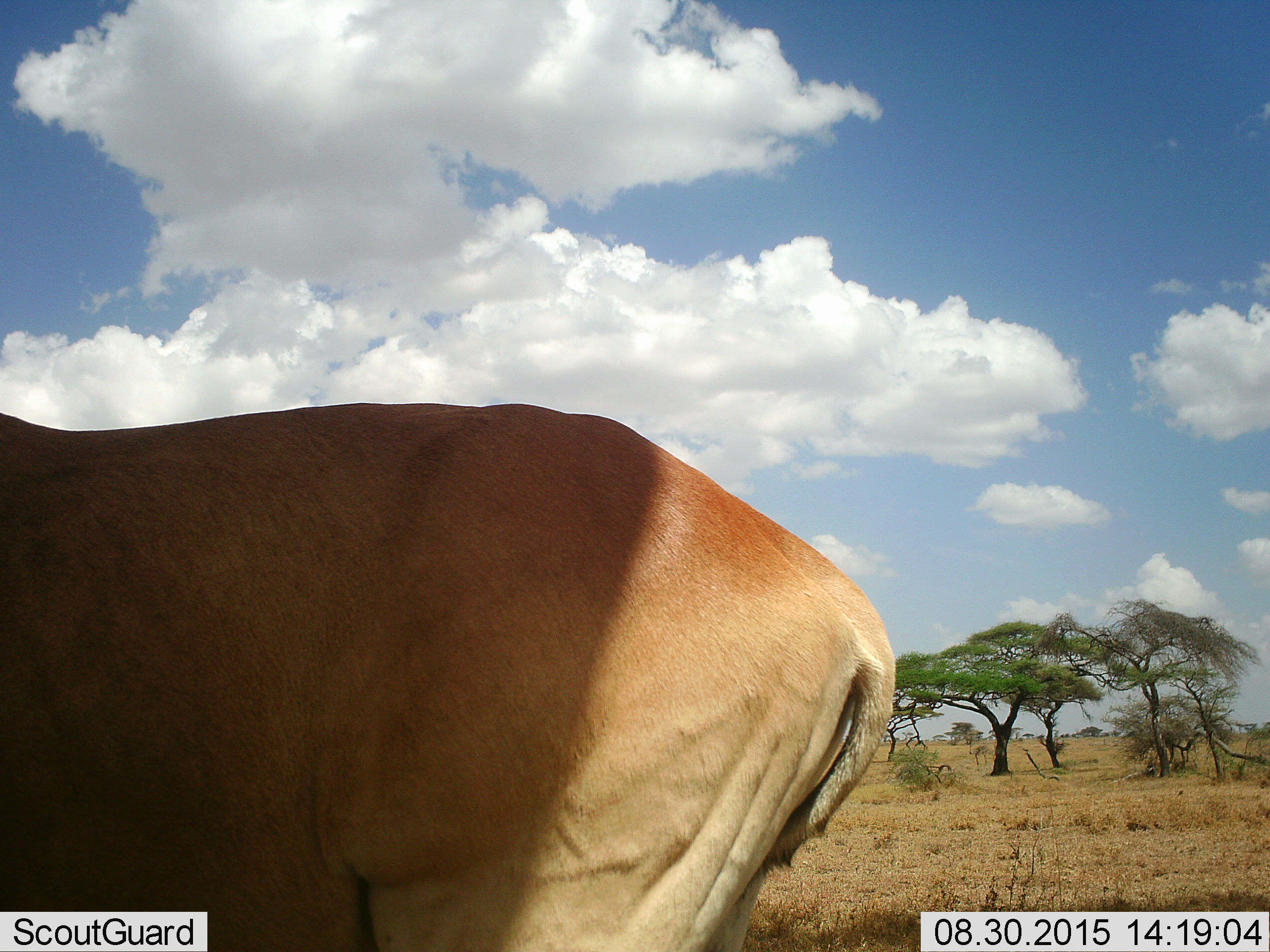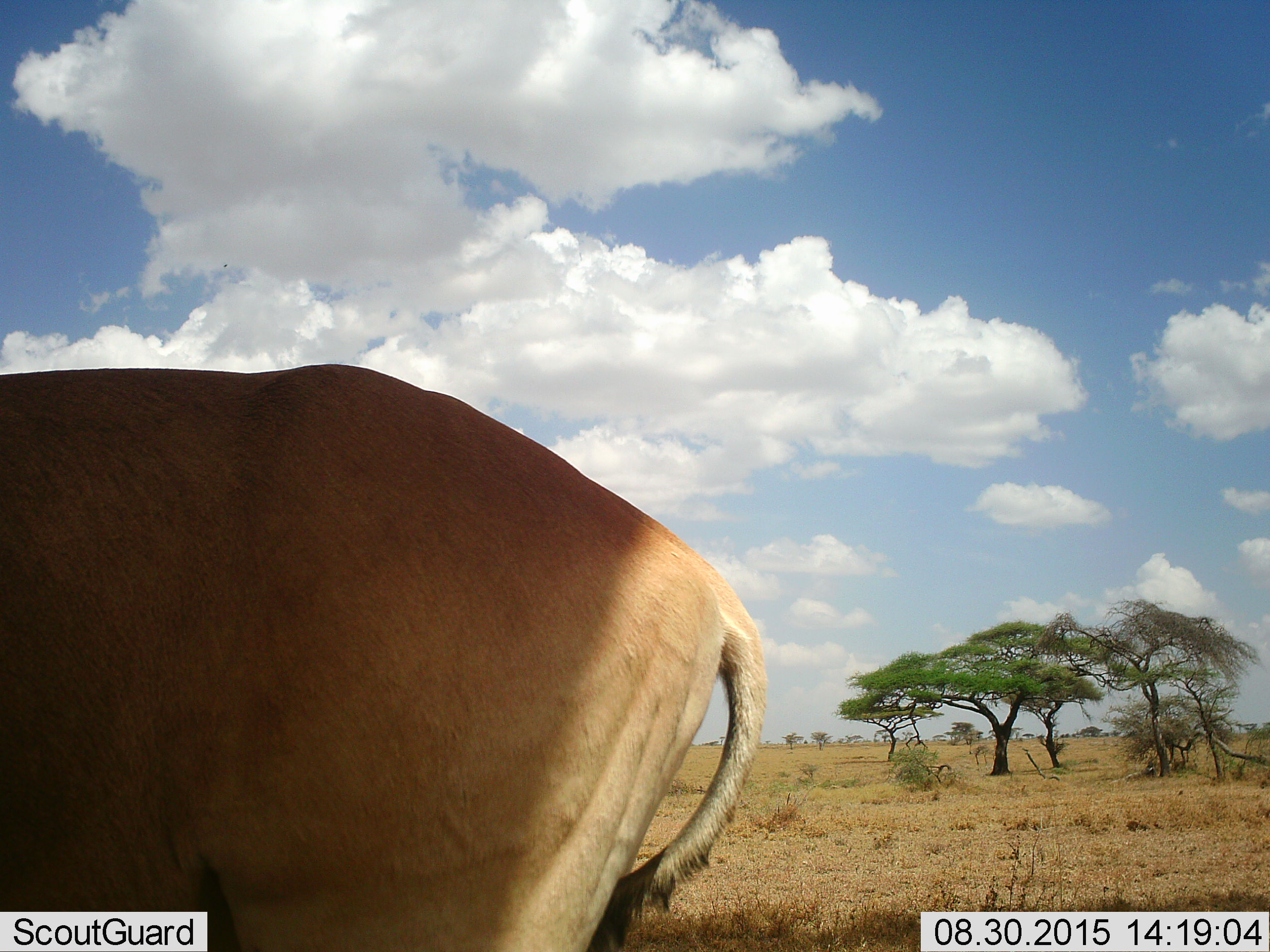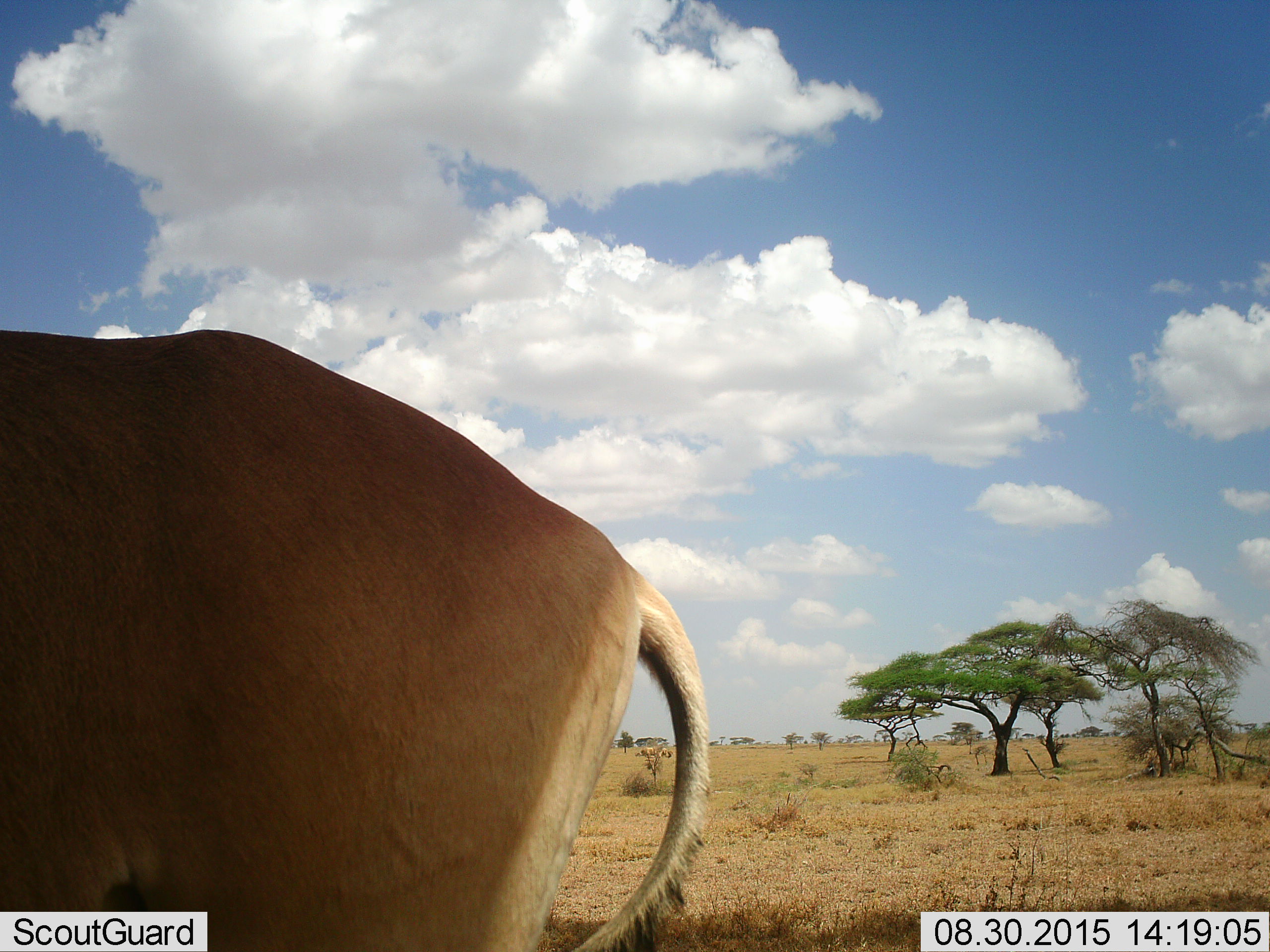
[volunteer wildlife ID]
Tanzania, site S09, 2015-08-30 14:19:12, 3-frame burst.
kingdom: Animalia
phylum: Chordata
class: Mammalia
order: Artiodactyla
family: Bovidae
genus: Alcelaphus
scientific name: Alcelaphus buselaphus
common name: hartebeest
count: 1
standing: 67%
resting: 0%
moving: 33%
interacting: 0%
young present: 0%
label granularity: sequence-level